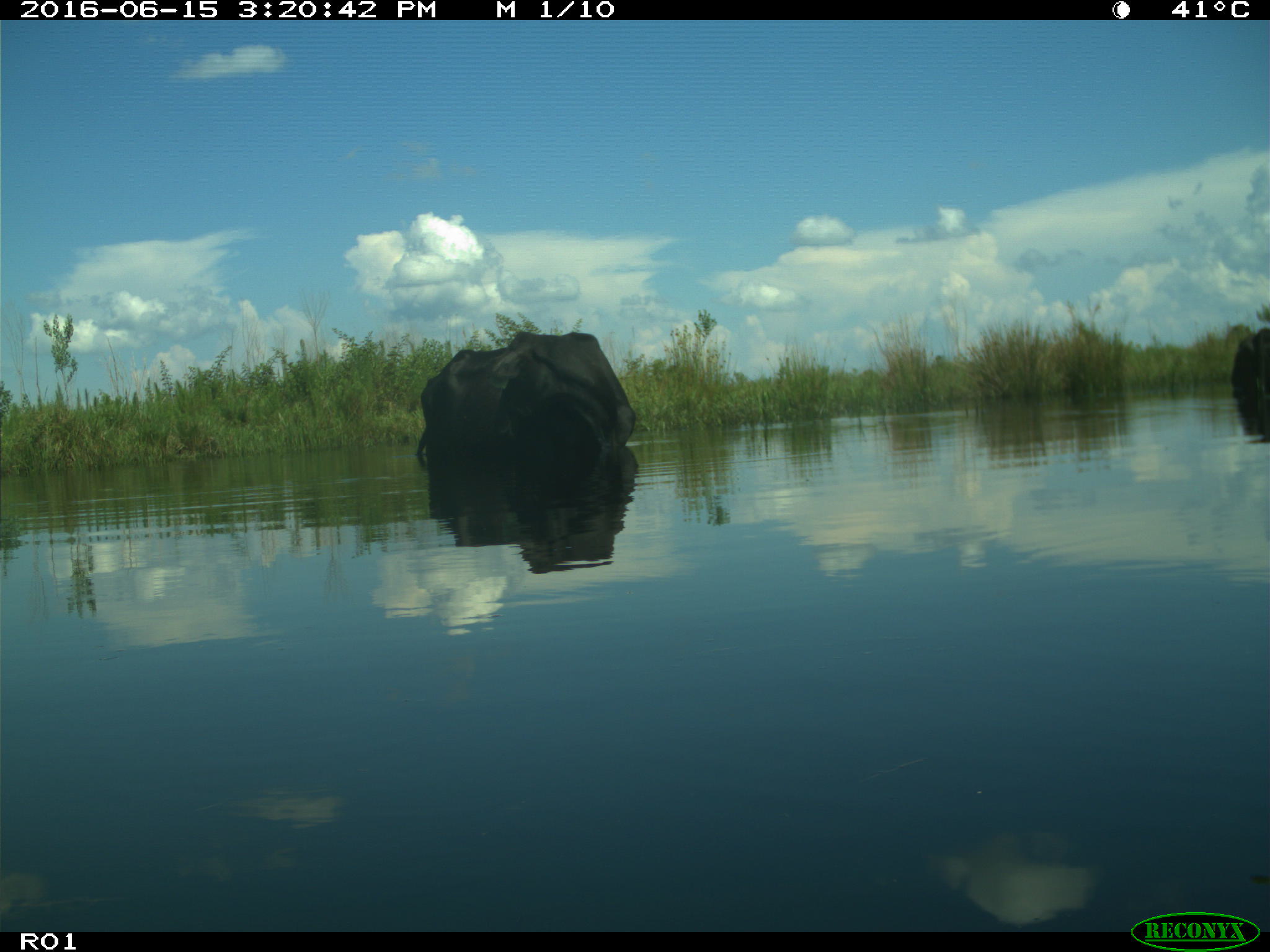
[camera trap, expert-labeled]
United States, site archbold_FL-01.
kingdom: Animalia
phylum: Chordata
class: Mammalia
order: Artiodactyla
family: Bovidae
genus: Bos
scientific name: Bos taurus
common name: domestic cow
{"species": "Bos taurus (domestic cow)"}